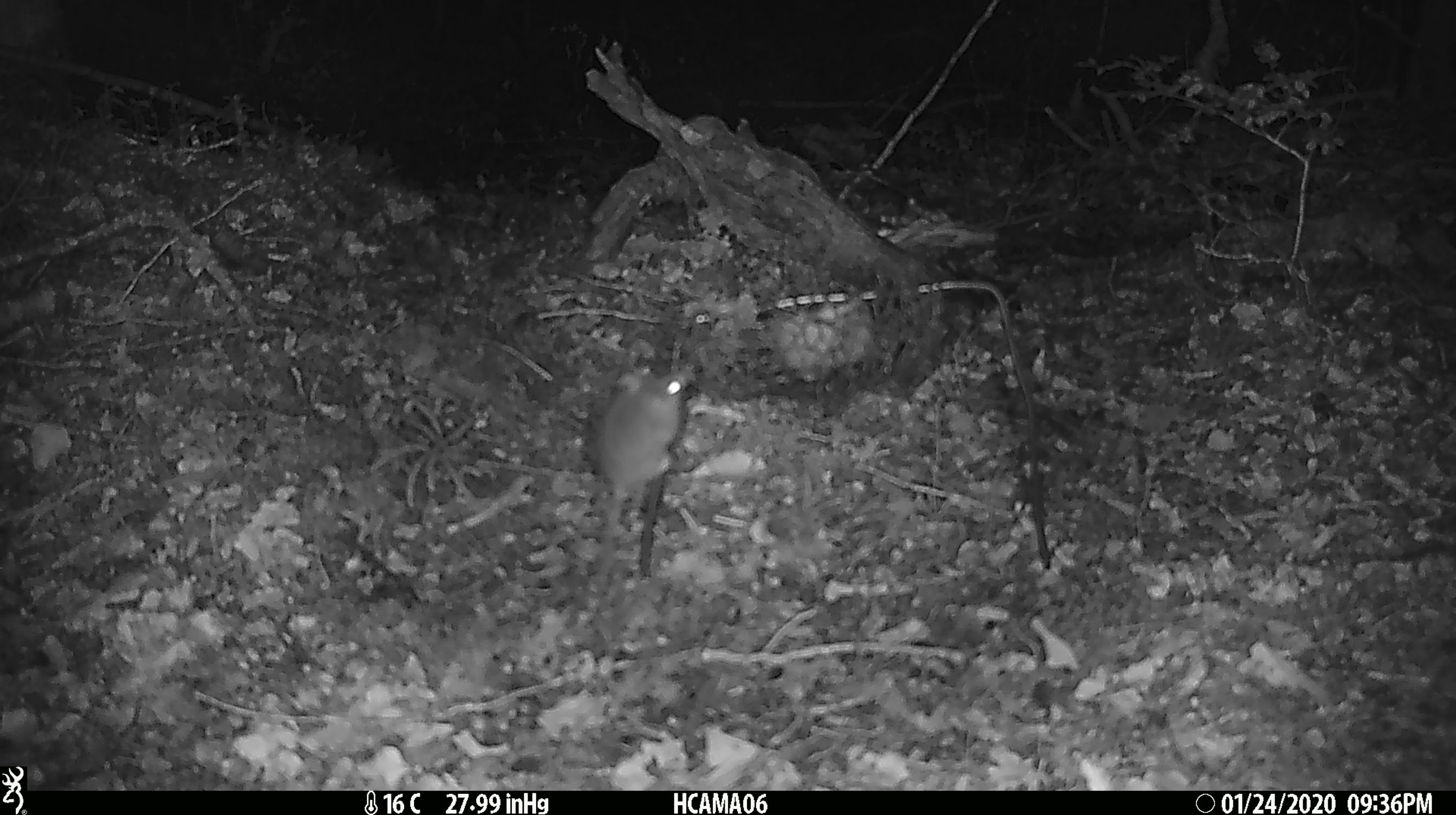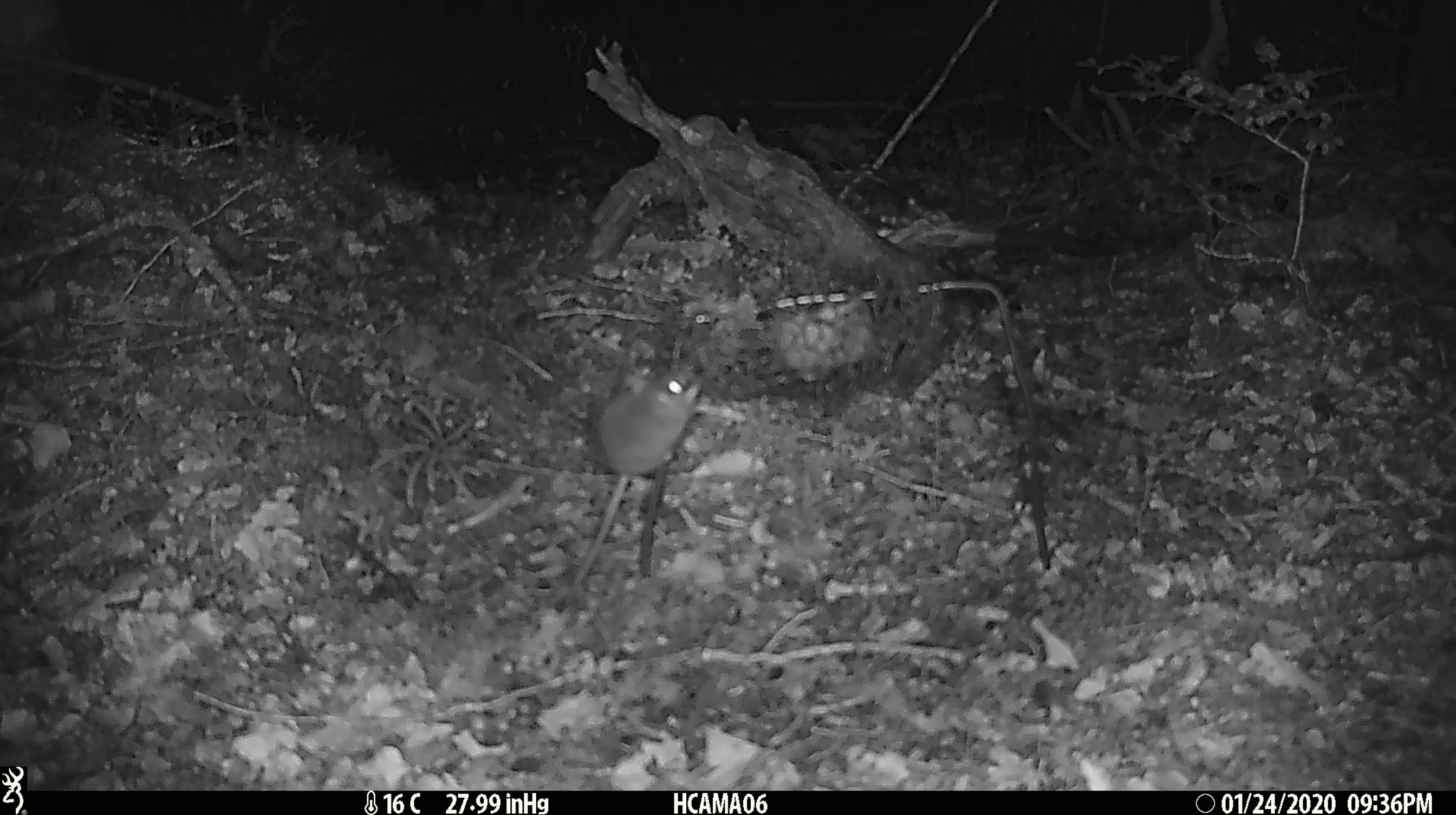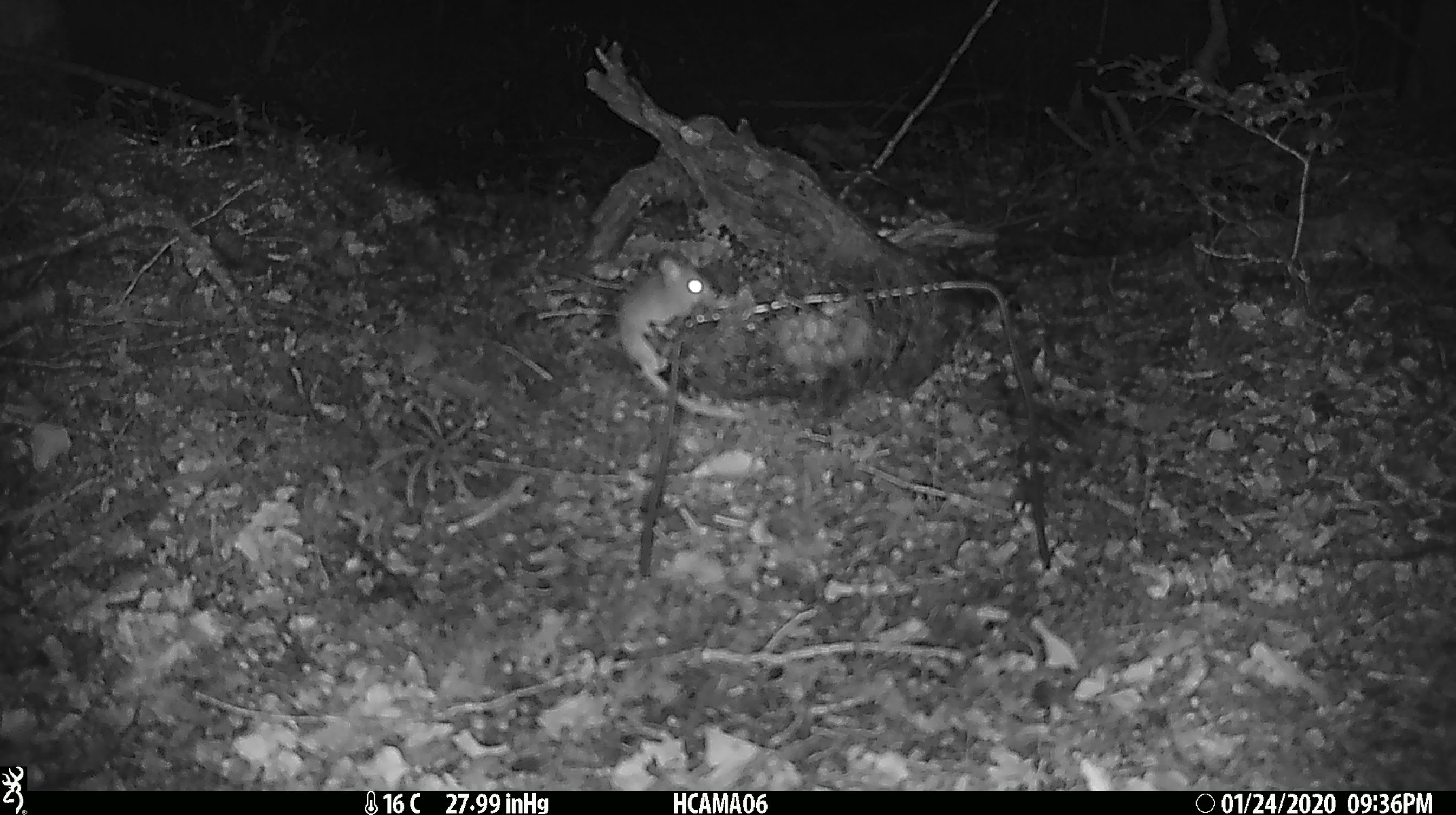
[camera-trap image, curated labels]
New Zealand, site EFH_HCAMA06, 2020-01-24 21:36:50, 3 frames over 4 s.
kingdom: Animalia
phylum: Chordata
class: Mammalia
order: Rodentia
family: Muridae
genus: Mus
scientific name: Mus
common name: mouse